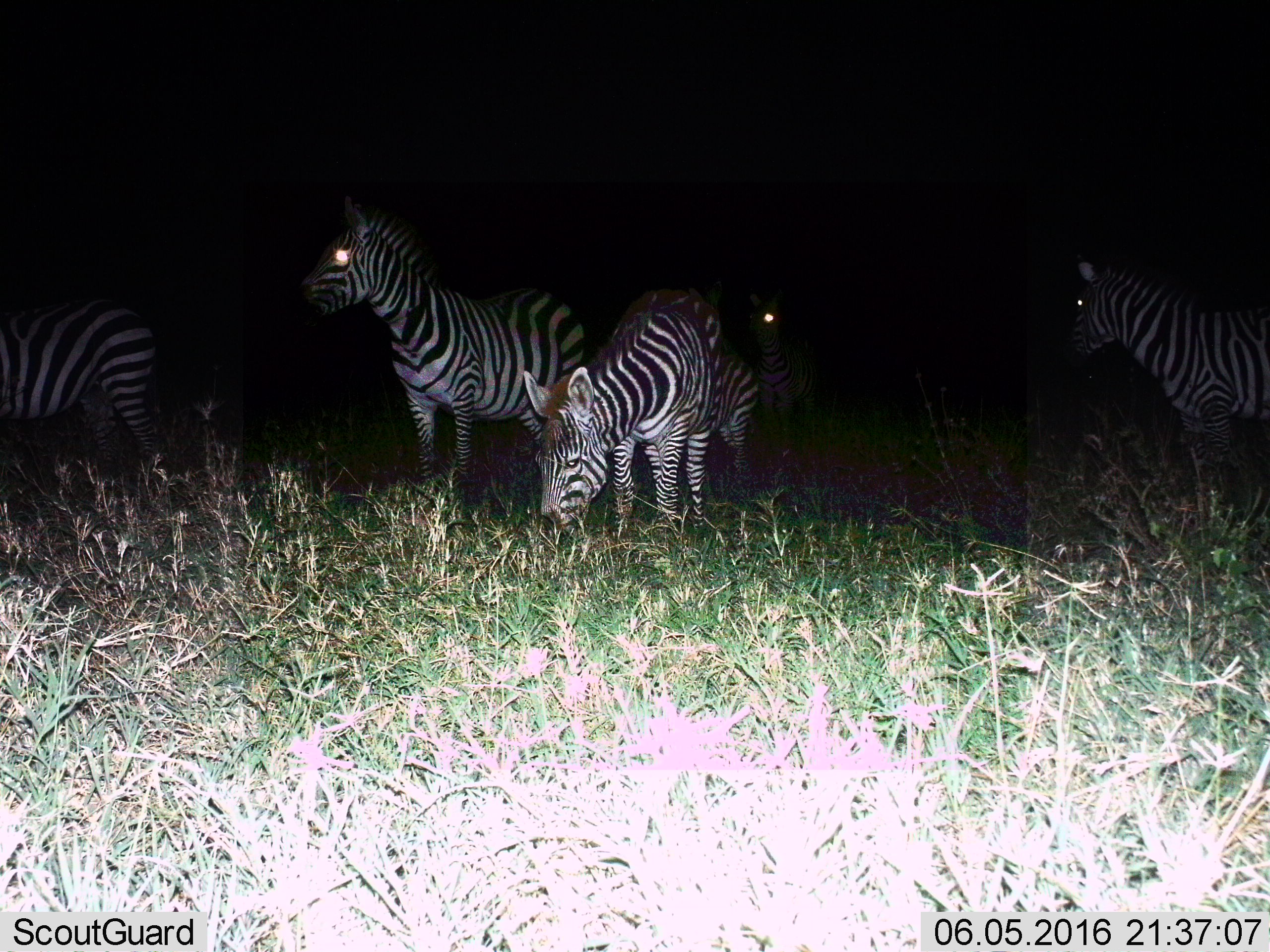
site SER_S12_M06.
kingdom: Animalia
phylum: Chordata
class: Mammalia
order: Perissodactyla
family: Equidae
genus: Equus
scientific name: Equus quagga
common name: plains zebra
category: zebraplains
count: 5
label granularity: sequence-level